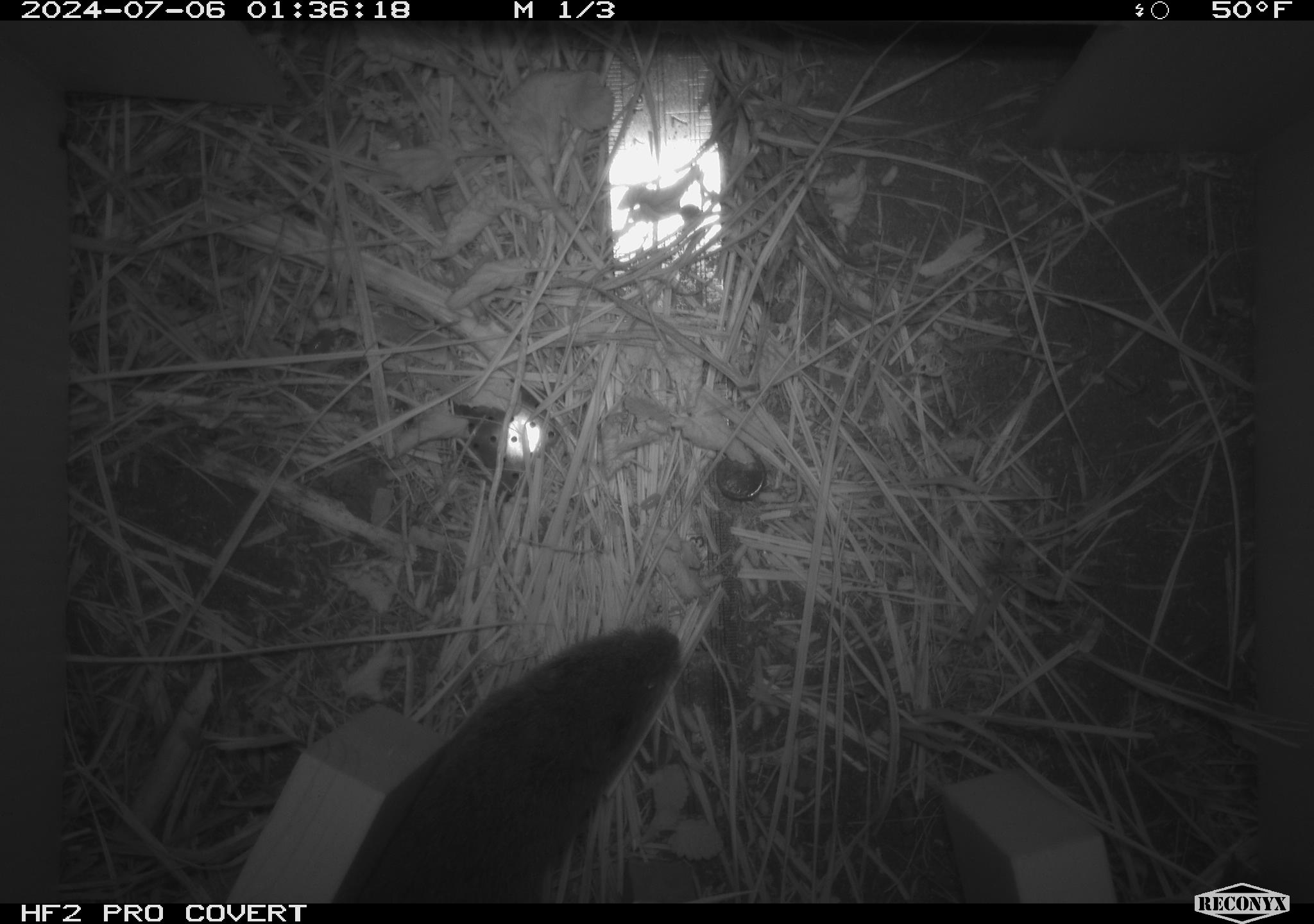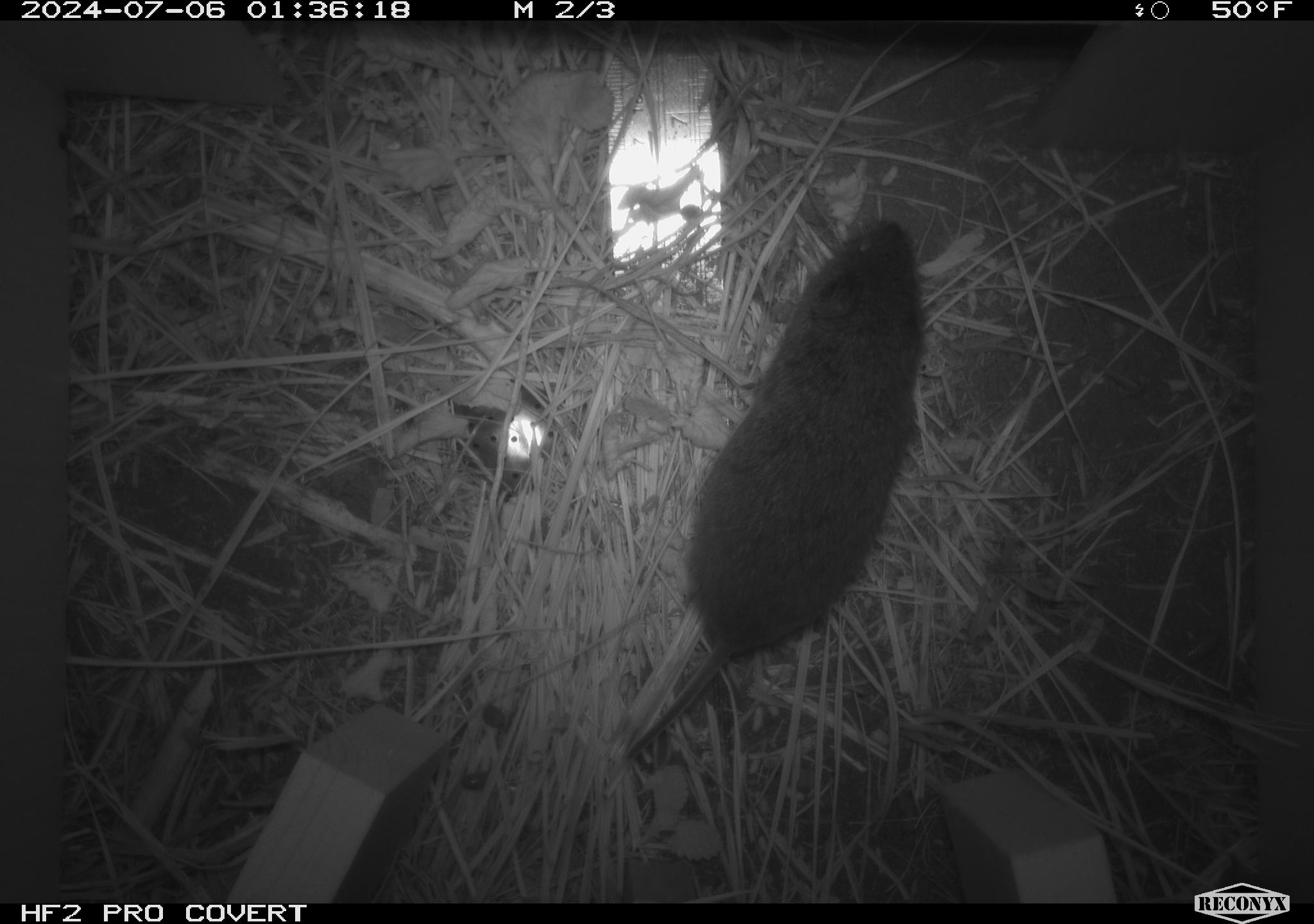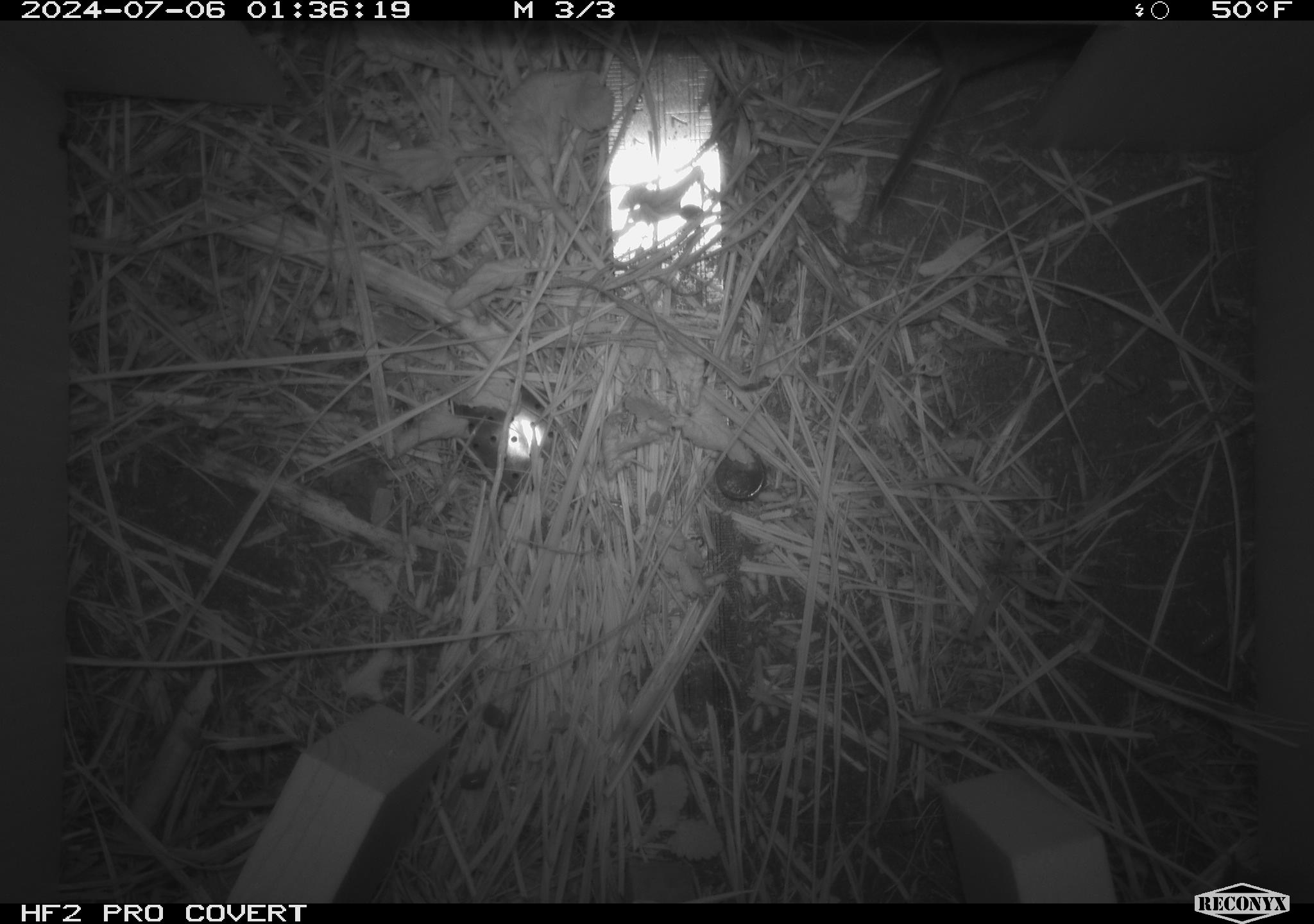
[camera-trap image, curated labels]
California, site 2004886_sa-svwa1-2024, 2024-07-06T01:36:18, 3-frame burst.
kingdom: Animalia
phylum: Chordata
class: Mammalia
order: Rodentia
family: Cricetidae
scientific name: Arvicolinae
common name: voles, lemmings, and muskrats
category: arvicolinae subfamily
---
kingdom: Animalia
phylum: Arthropoda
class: Malacostraca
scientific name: Malacostraca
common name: amphipods, crabs, isopods, krill, lobsters and shrimps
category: malacostracan